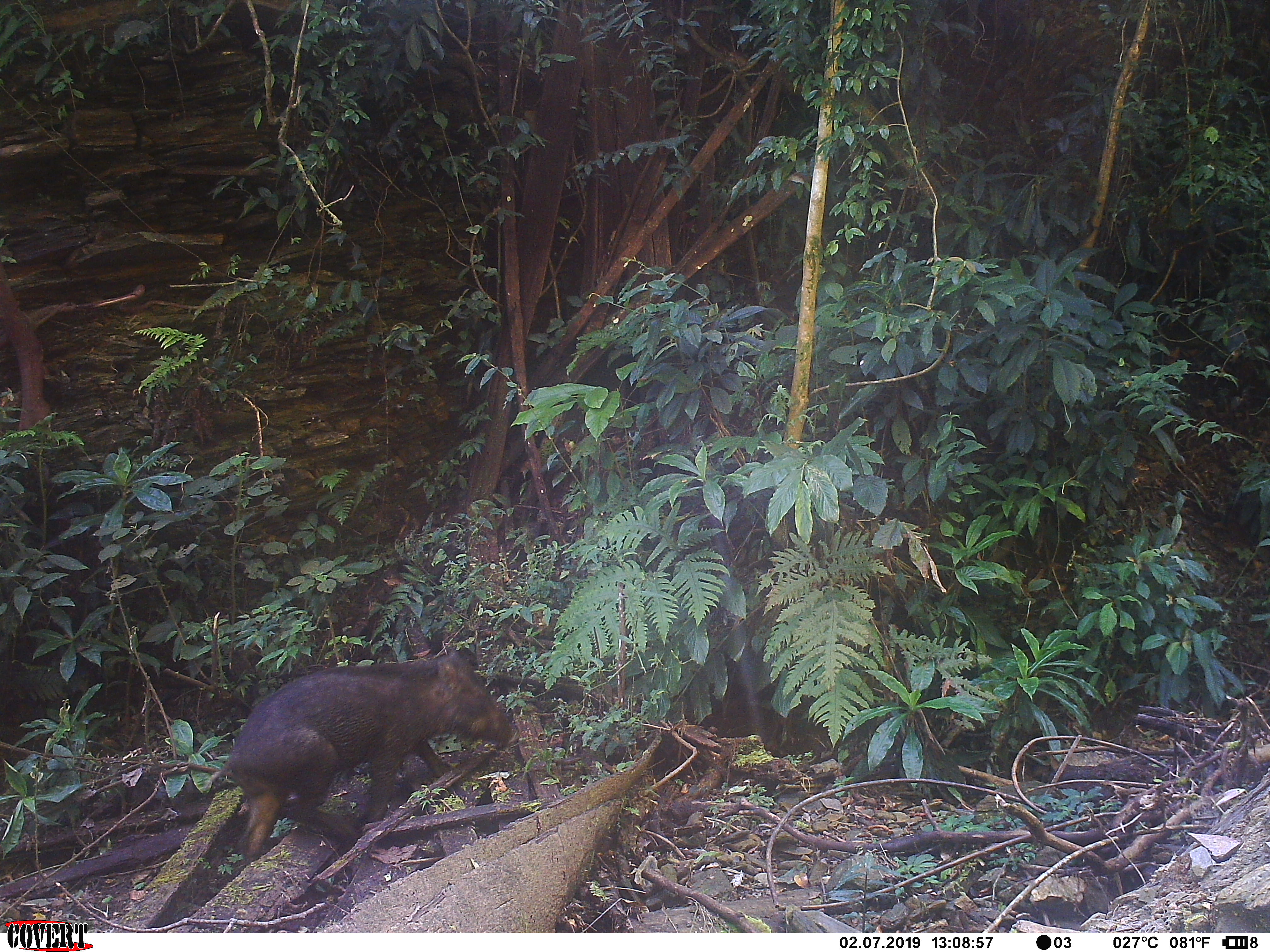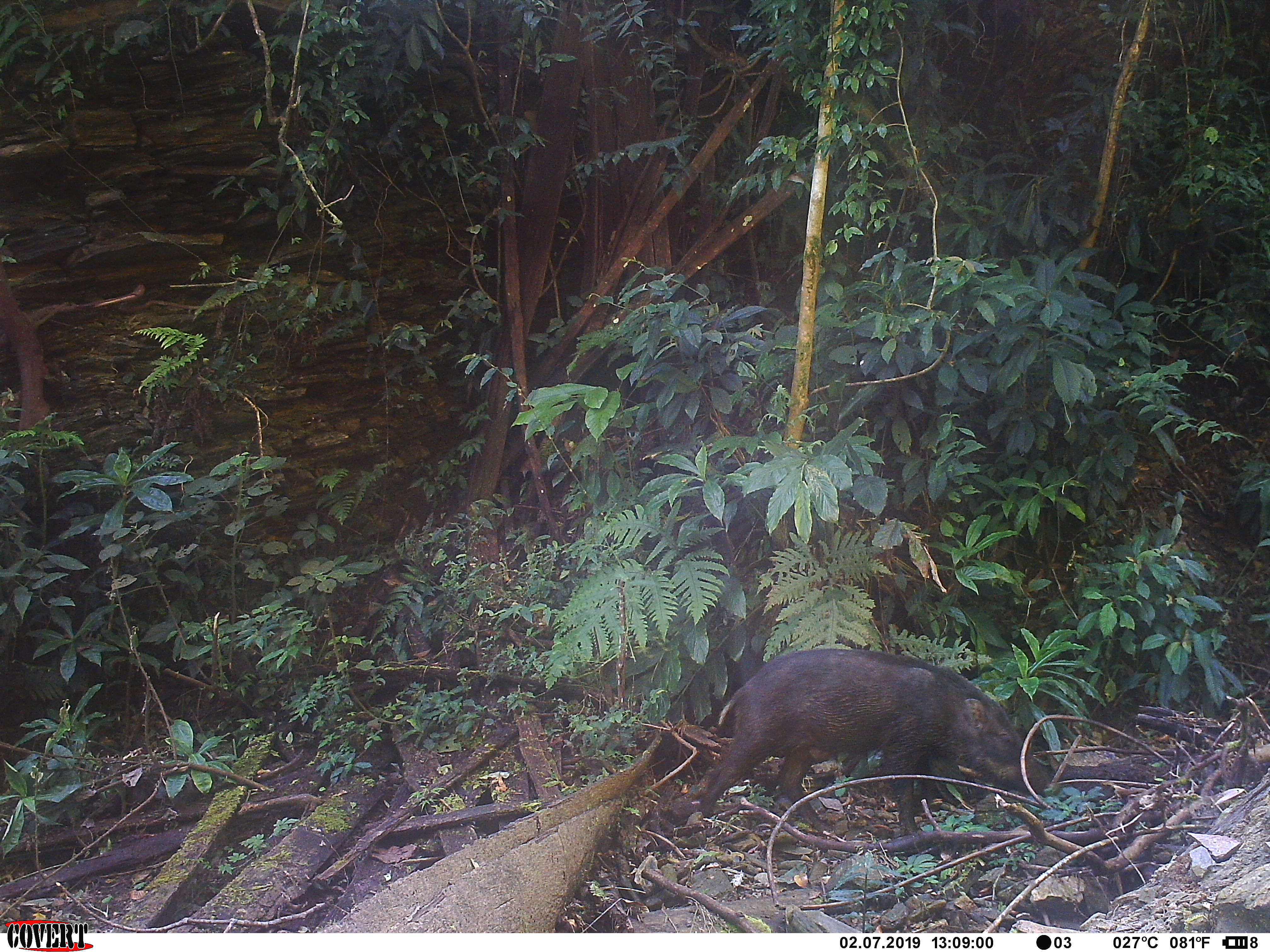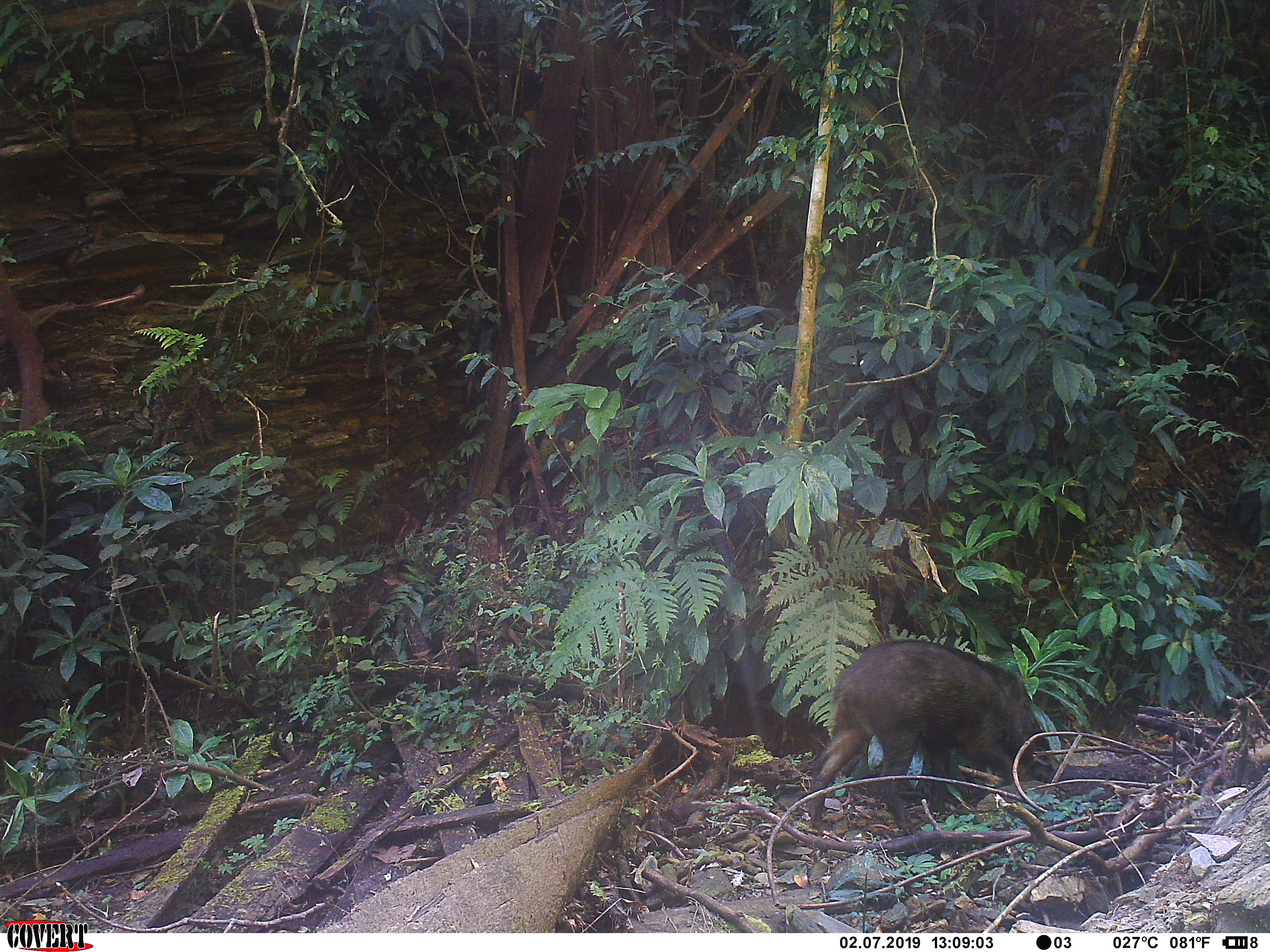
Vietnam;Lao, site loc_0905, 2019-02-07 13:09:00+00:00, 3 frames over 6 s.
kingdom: Animalia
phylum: Chordata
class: Mammalia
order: Artiodactyla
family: Suidae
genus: Sus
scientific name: Sus scrofa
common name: eurasian wild pig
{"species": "eurasian wild pig (Sus scrofa)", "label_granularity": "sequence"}